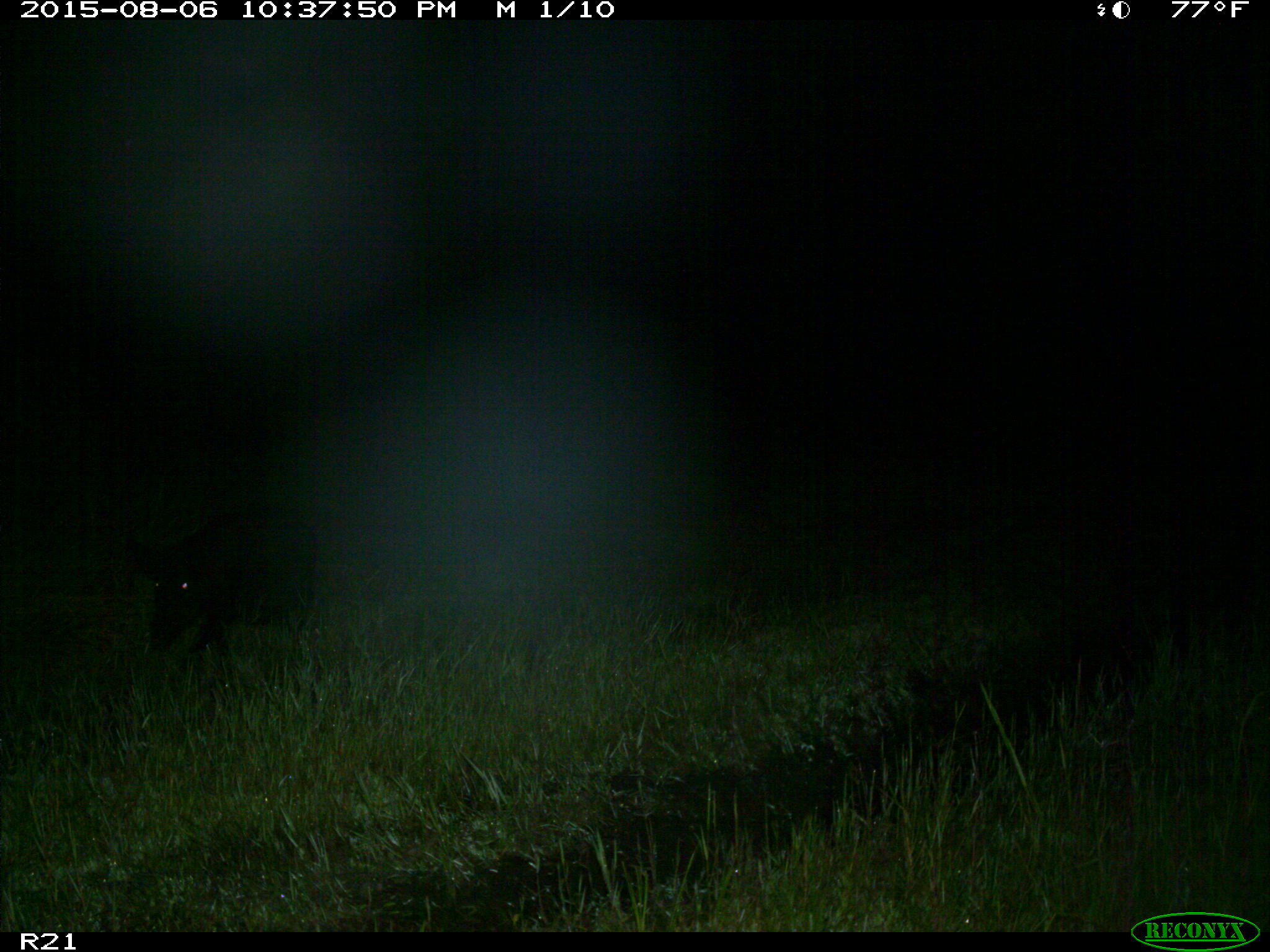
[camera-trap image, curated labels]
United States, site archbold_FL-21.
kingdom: Animalia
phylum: Chordata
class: Mammalia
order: Artiodactyla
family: Suidae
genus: Sus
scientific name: Sus scrofa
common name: wild boar